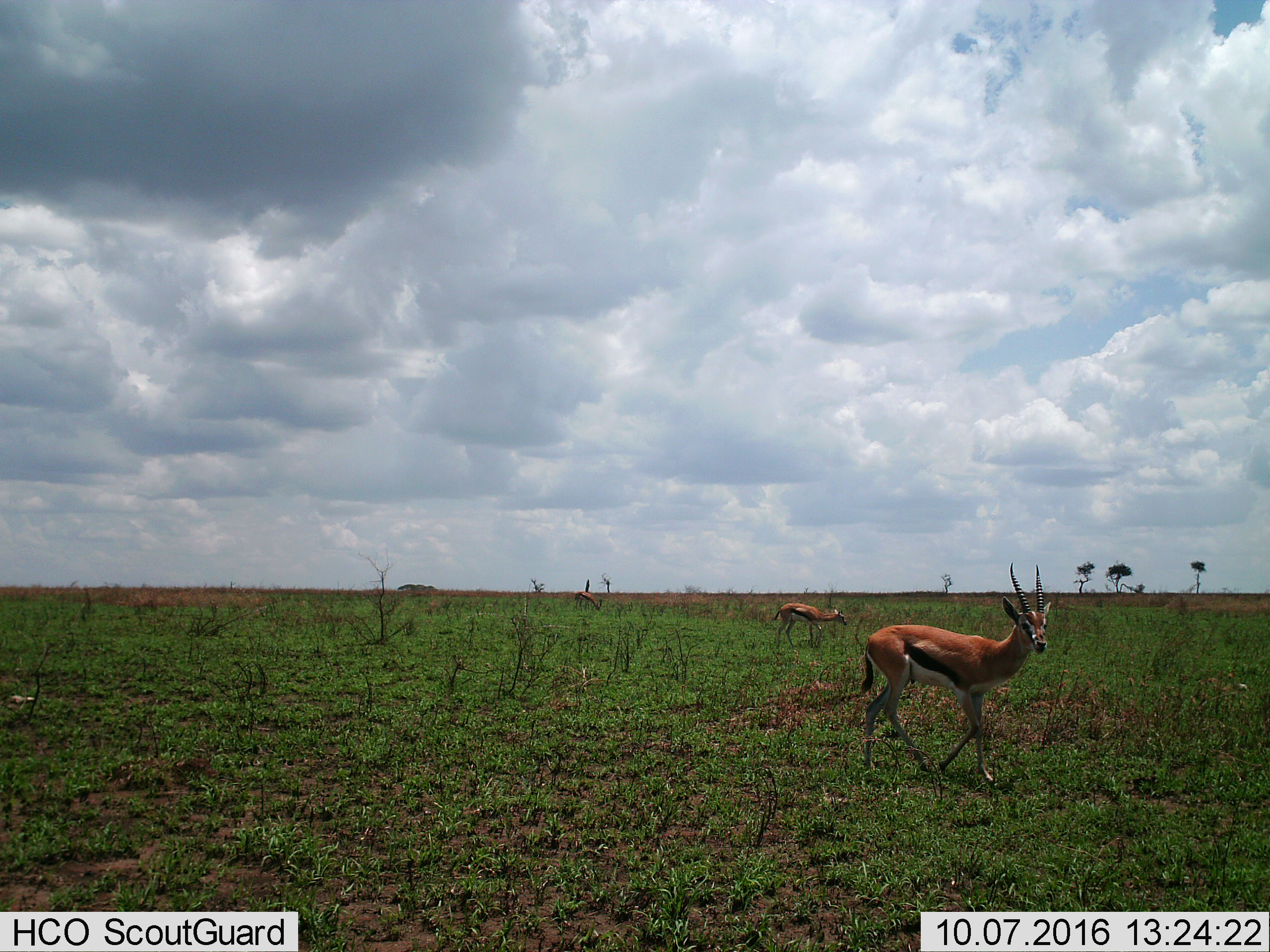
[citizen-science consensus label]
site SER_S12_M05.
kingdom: Animalia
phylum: Chordata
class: Mammalia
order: Artiodactyla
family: Bovidae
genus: Eudorcas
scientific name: Eudorcas thomsonii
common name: thomson's gazelle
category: gazellethomsons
Gazellethomsons (thomson's gazelle) (Eudorcas thomsonii), count 3. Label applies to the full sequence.